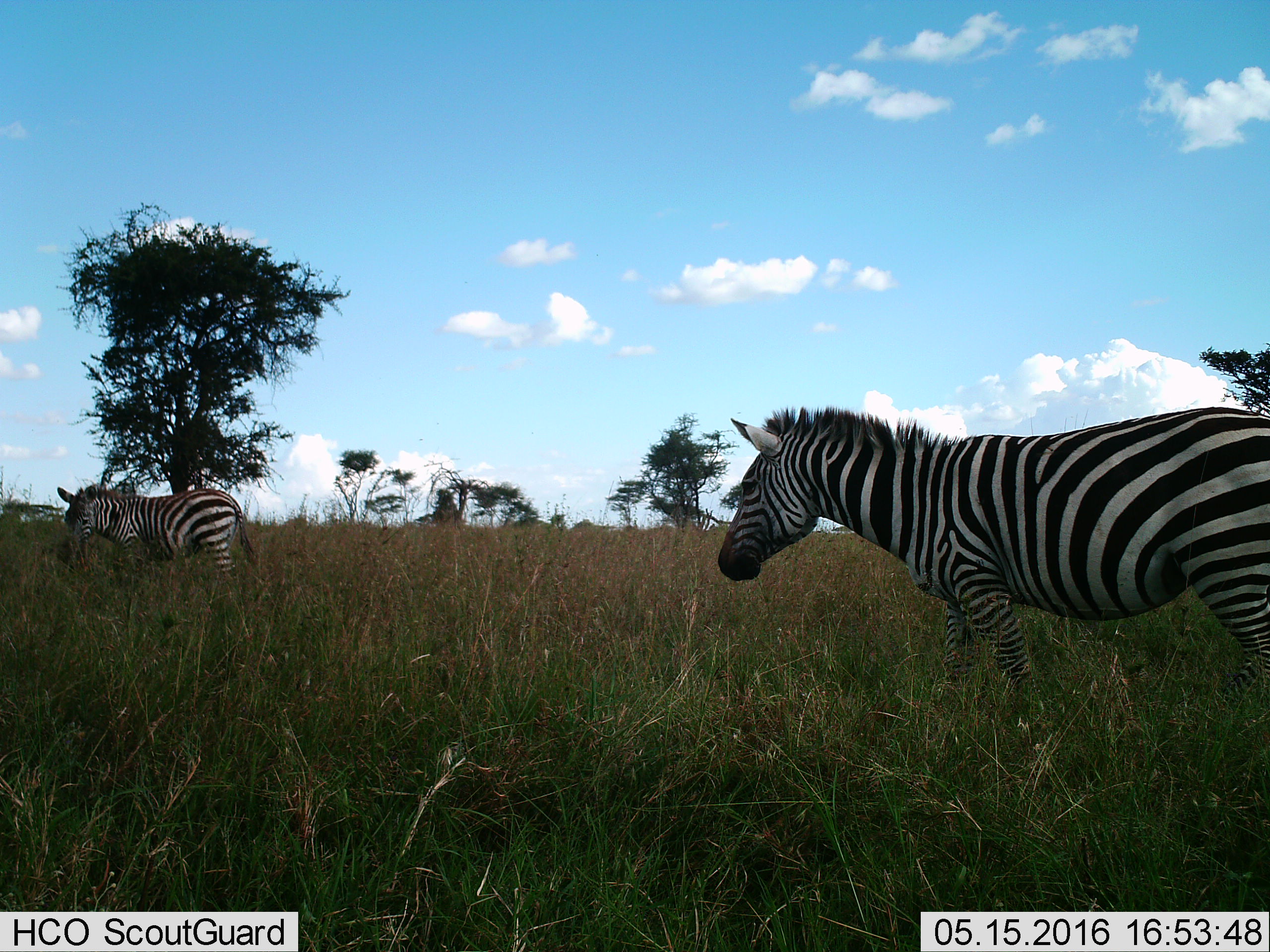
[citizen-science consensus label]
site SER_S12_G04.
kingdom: Animalia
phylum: Chordata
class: Mammalia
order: Perissodactyla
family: Equidae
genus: Equus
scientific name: Equus quagga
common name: plains zebra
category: zebraplains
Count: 2.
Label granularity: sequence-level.